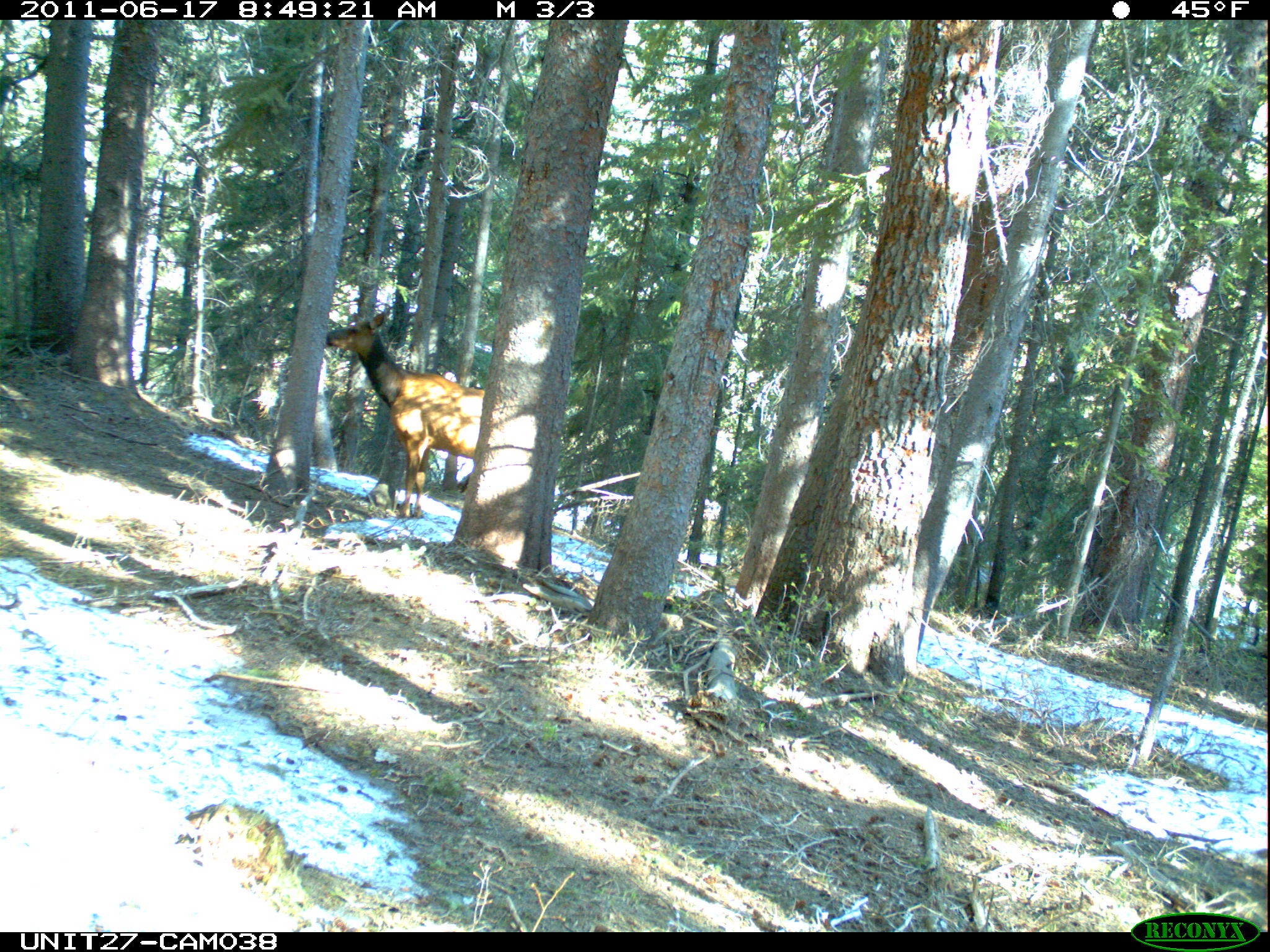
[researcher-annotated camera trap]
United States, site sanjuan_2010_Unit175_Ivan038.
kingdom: Animalia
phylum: Chordata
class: Mammalia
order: Artiodactyla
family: Cervidae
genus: Cervus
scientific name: Cervus elaphus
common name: red deer